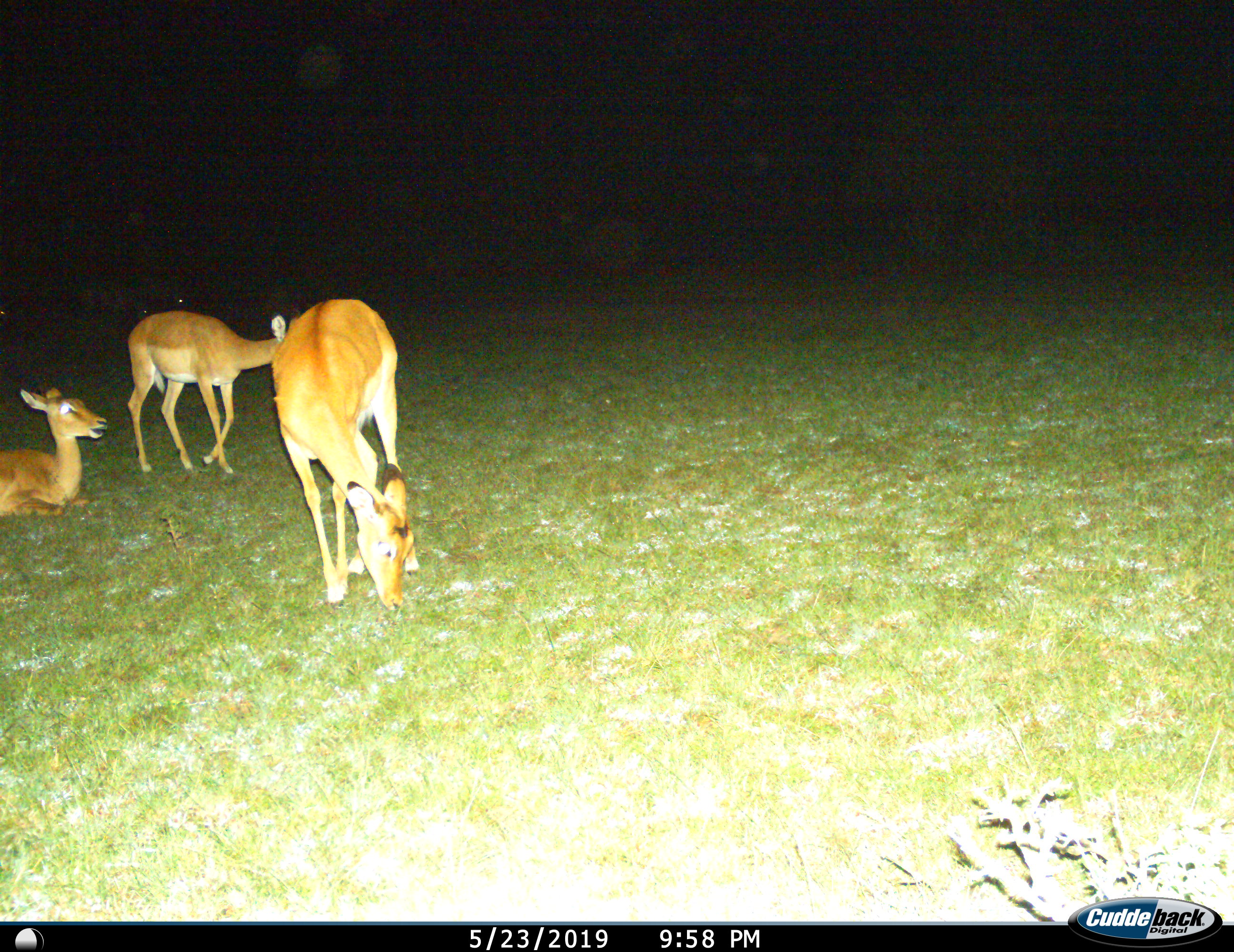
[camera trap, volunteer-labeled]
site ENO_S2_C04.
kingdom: Animalia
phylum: Chordata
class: Mammalia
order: Artiodactyla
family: Bovidae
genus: Aepyceros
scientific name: Aepyceros melampus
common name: impala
Impala (Aepyceros melampus), count 3. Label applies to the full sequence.